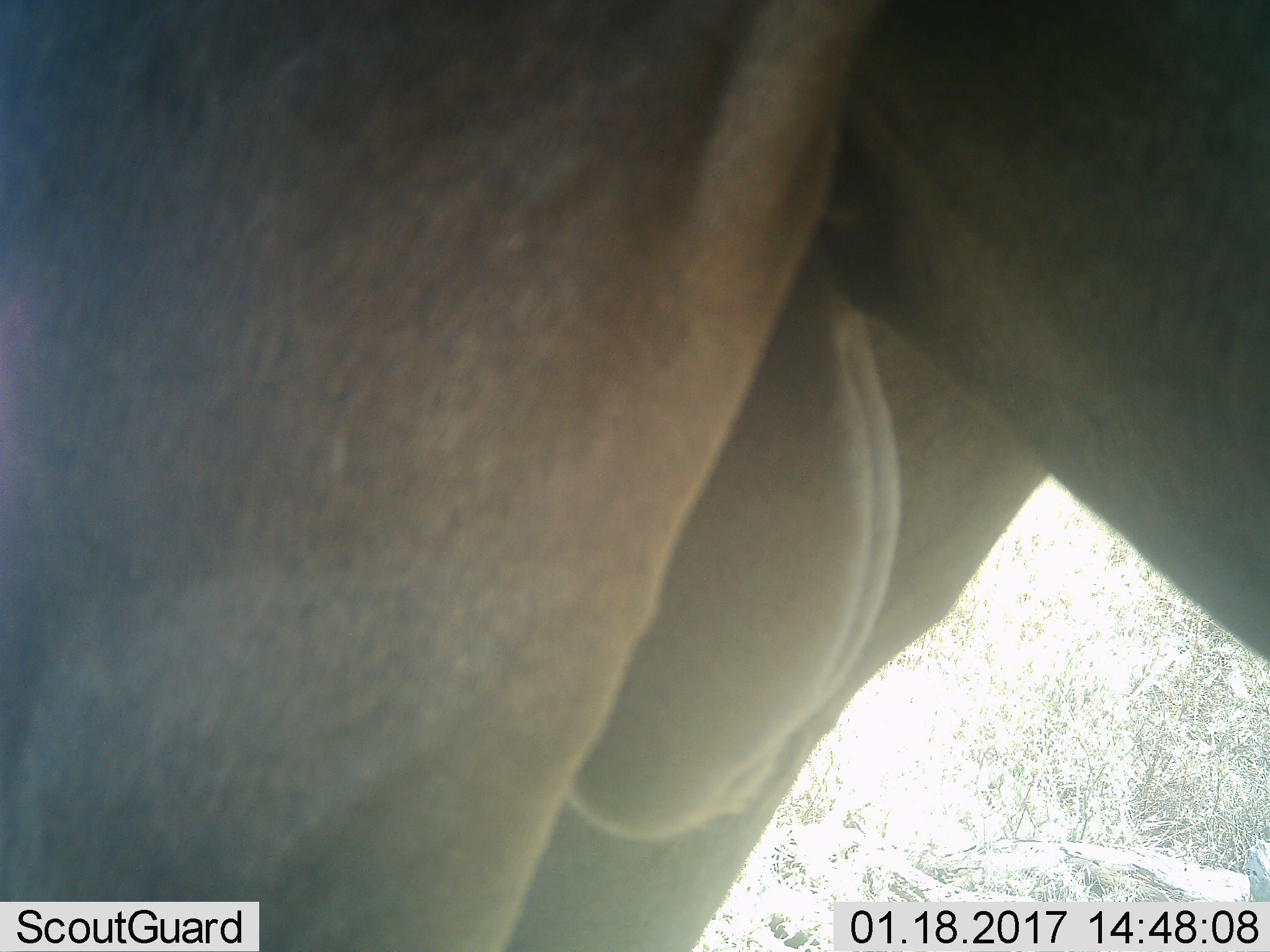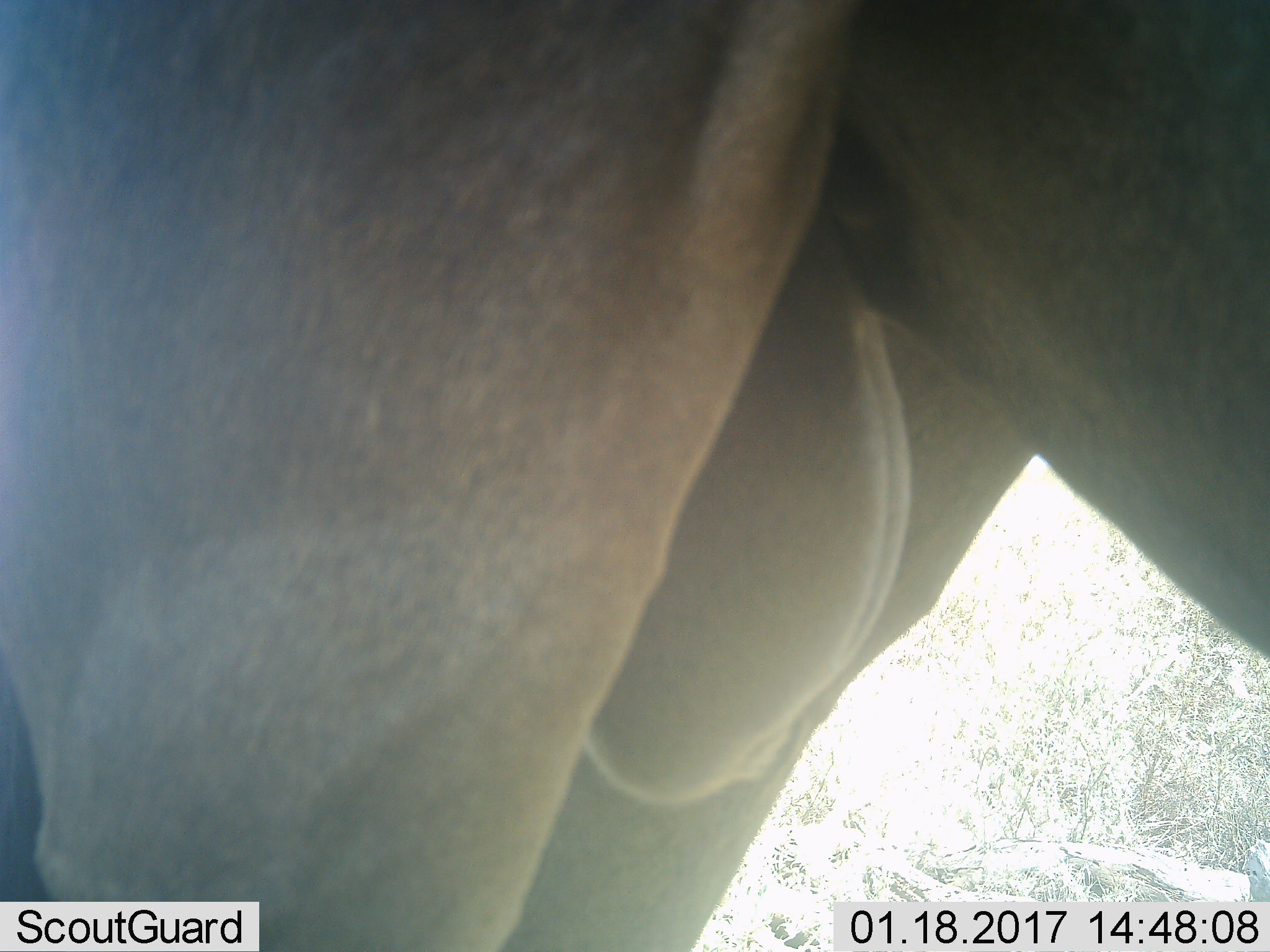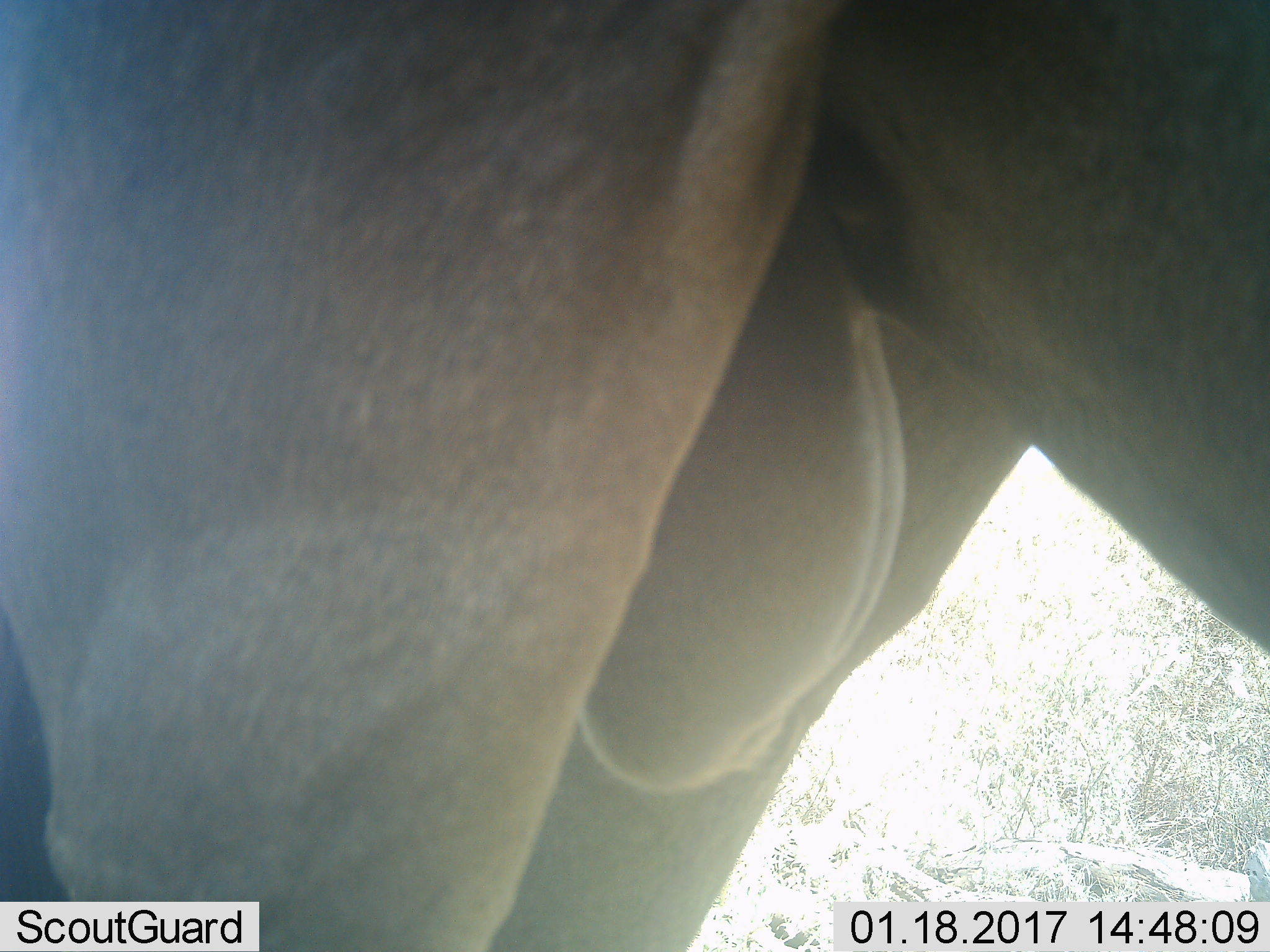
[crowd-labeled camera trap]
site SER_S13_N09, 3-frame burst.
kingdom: Animalia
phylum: Chordata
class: Mammalia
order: Artiodactyla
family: Bovidae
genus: Connochaetes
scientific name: Connochaetes taurinus taurinus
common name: blue wildebeest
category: wildebeestblue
Wildebeestblue (blue wildebeest) (Connochaetes taurinus taurinus), count 1. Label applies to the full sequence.